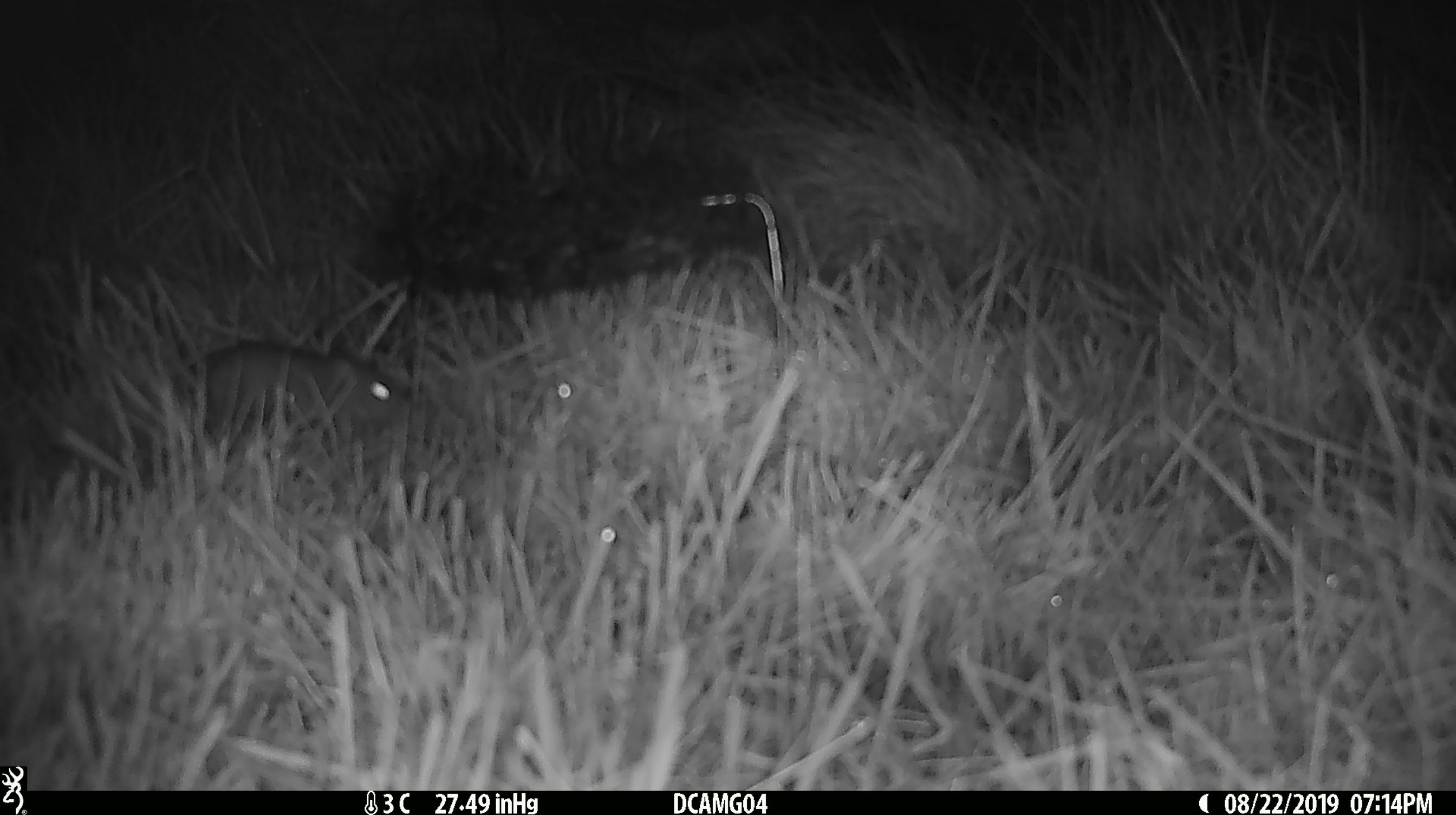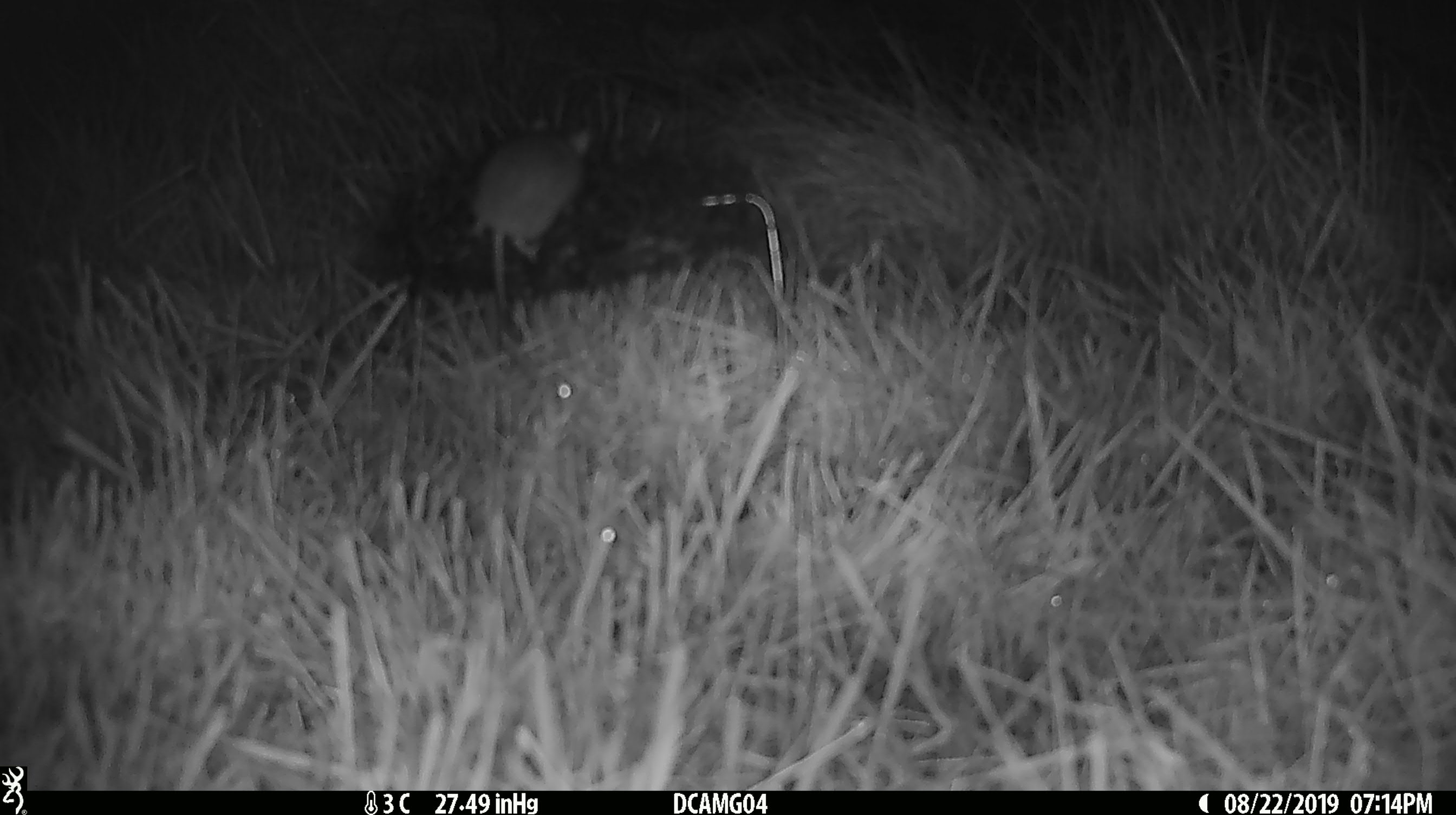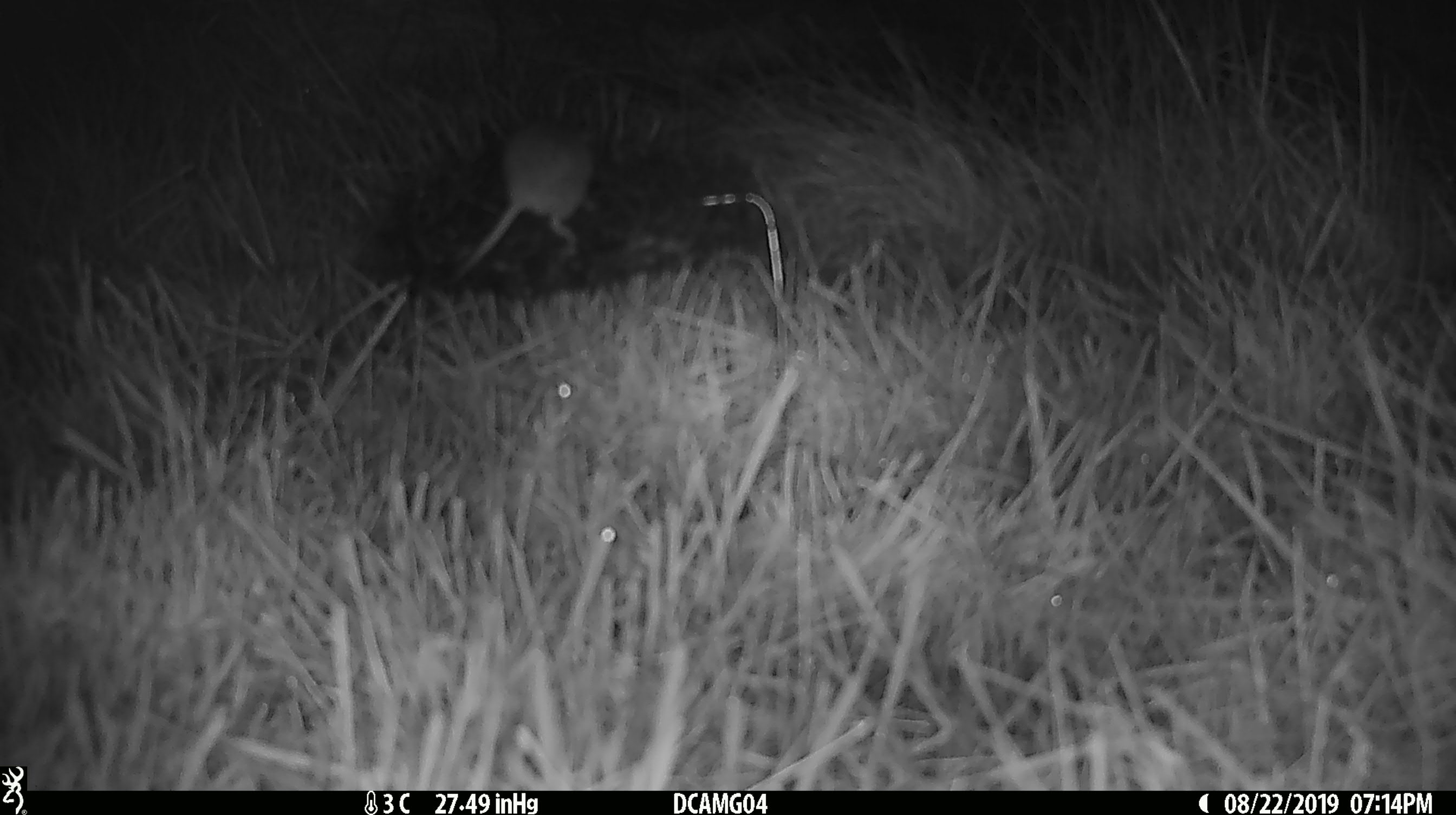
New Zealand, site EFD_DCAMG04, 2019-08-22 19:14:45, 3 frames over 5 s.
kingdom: Animalia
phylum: Chordata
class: Mammalia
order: Rodentia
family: Muridae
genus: Mus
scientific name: Mus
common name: mouse